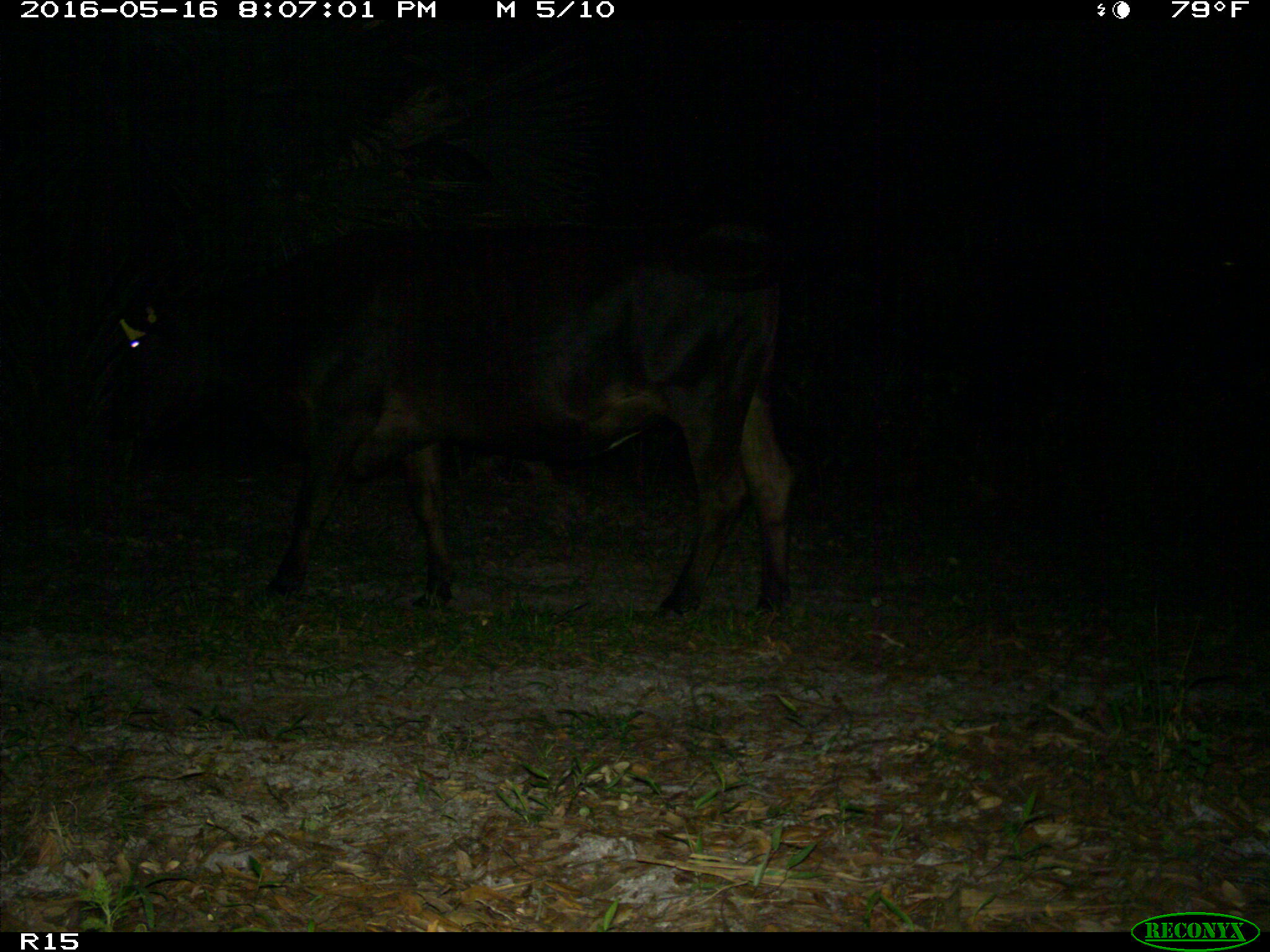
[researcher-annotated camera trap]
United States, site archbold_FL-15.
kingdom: Animalia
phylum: Chordata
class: Mammalia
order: Artiodactyla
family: Bovidae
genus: Bos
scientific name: Bos taurus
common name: domestic cow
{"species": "Bos taurus (domestic cow)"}